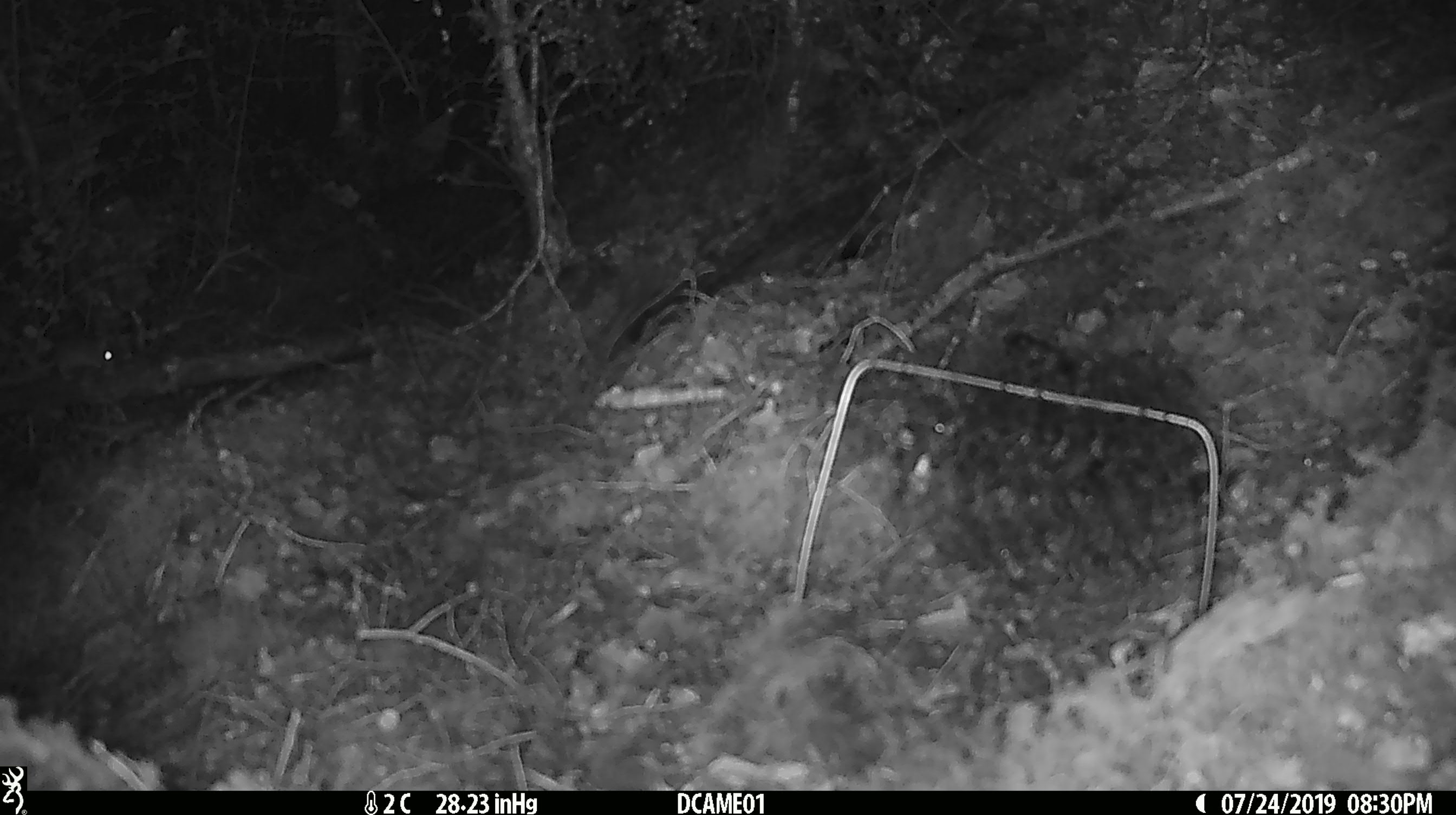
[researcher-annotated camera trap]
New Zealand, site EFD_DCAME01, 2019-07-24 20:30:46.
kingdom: Animalia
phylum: Chordata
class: Mammalia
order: Rodentia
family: Muridae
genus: Mus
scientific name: Mus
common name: mouse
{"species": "mouse (Mus)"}